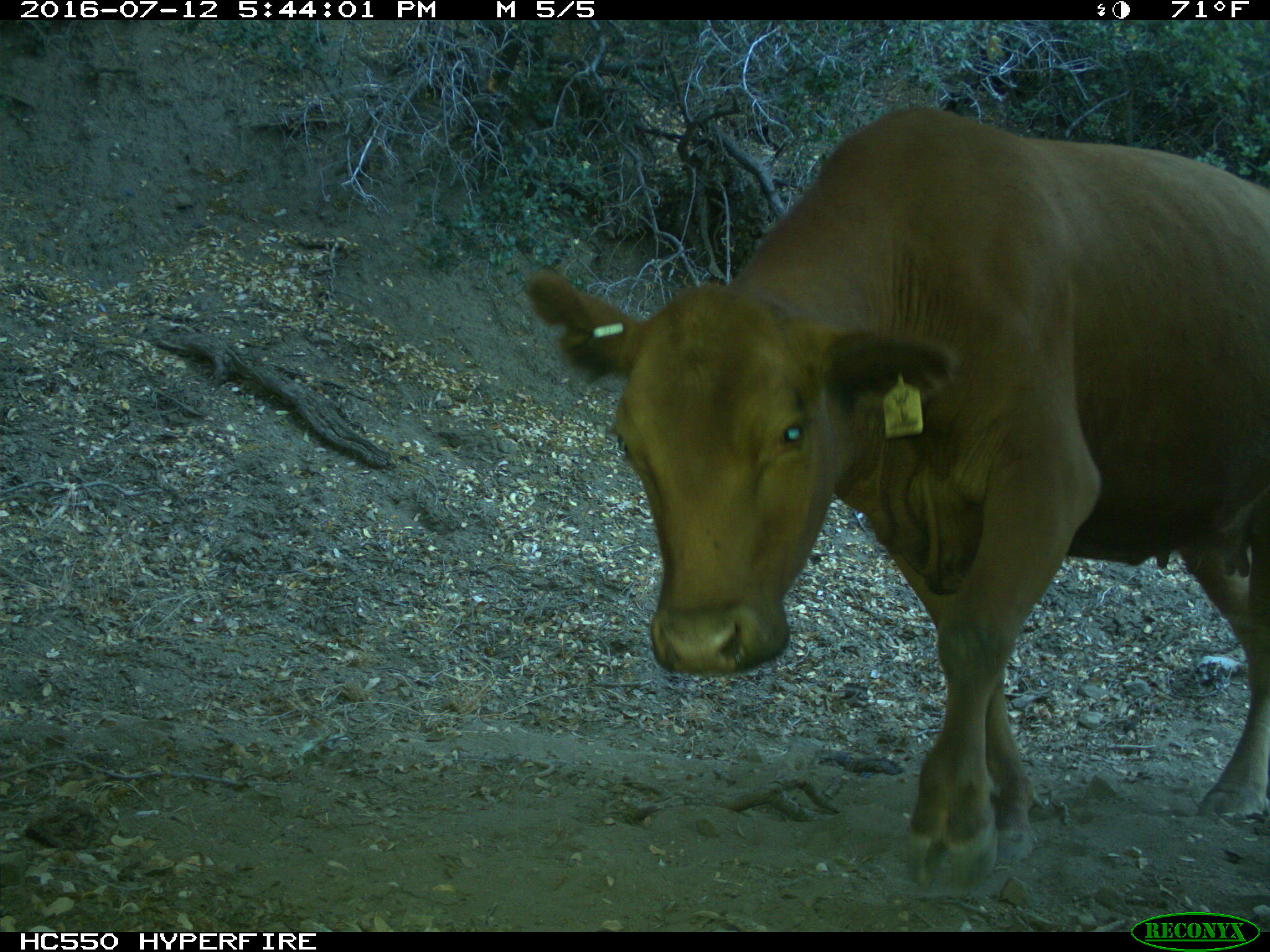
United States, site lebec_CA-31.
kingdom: Animalia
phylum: Chordata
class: Mammalia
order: Artiodactyla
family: Bovidae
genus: Bos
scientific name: Bos taurus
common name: domestic cow